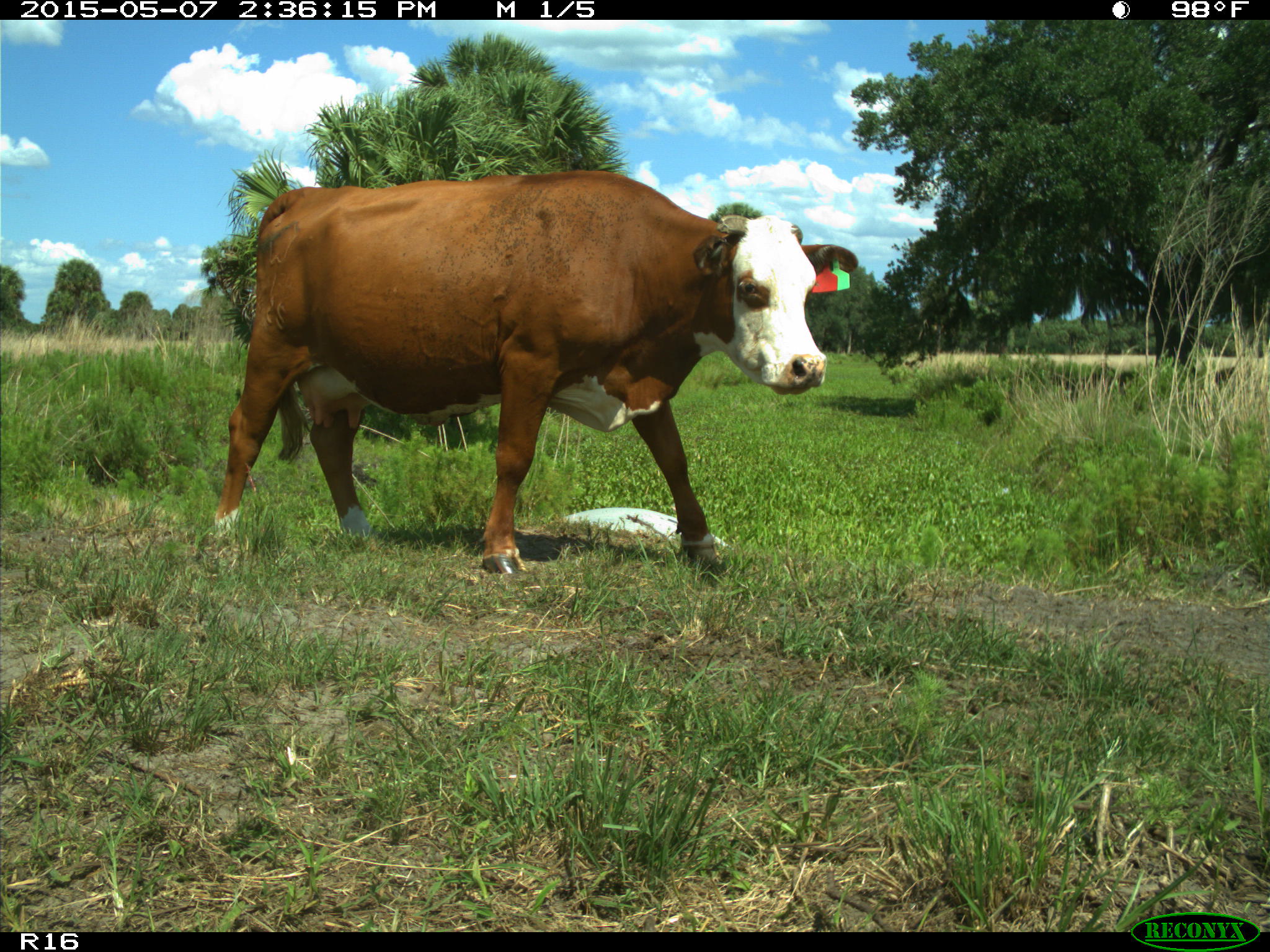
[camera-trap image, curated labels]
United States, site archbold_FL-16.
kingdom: Animalia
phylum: Chordata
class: Mammalia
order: Artiodactyla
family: Bovidae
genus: Bos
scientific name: Bos taurus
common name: domestic cow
Bos taurus (domestic cow).